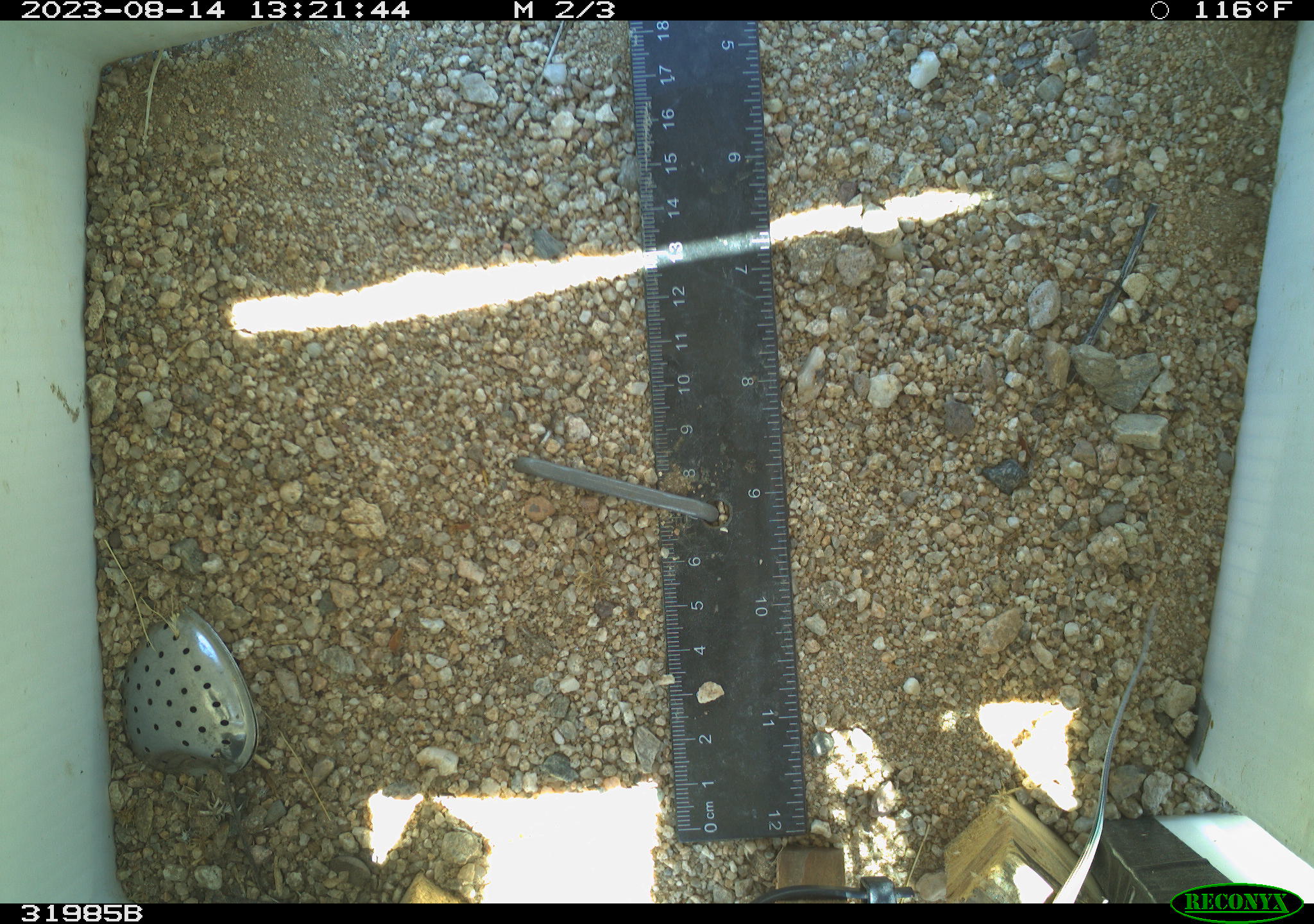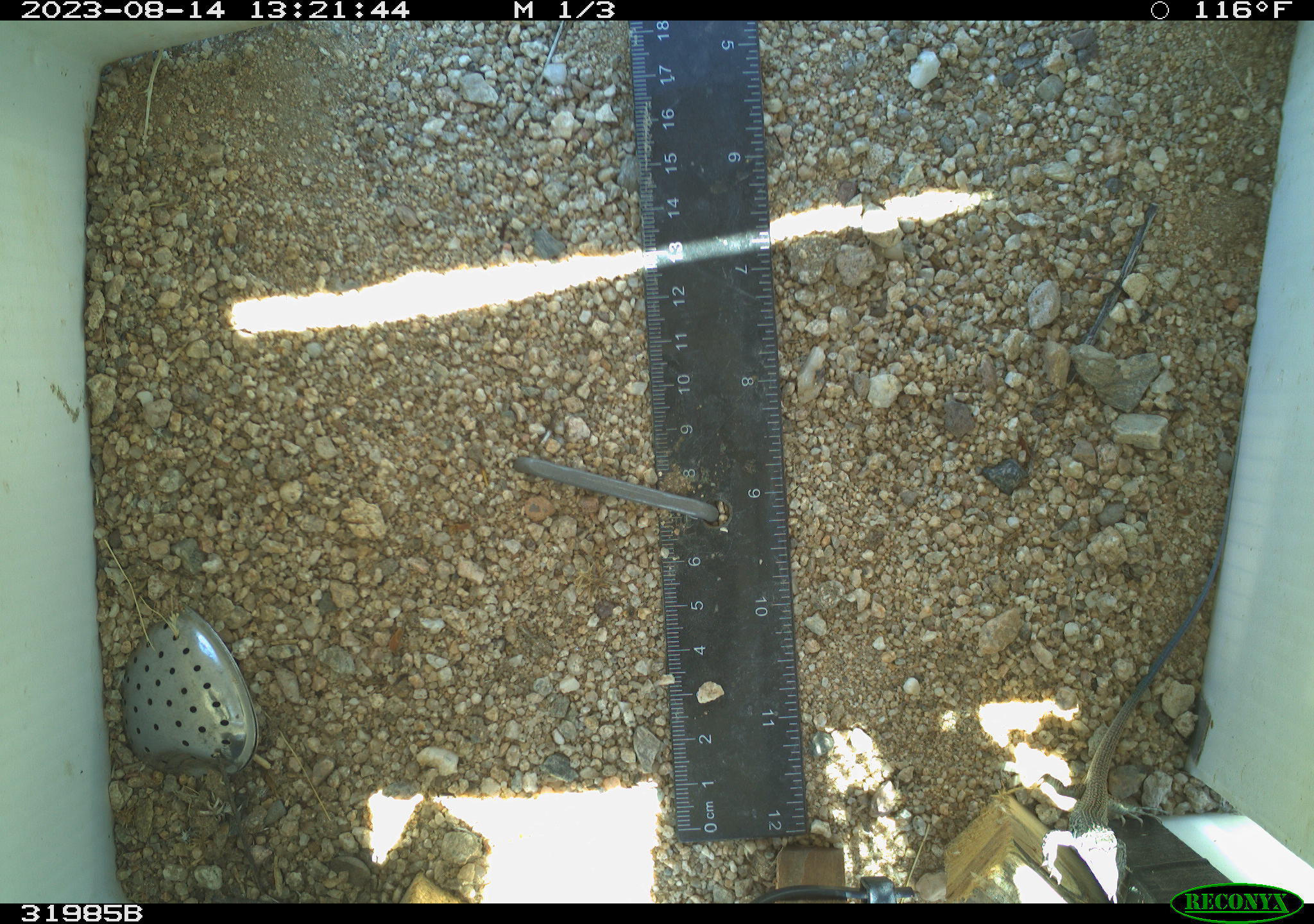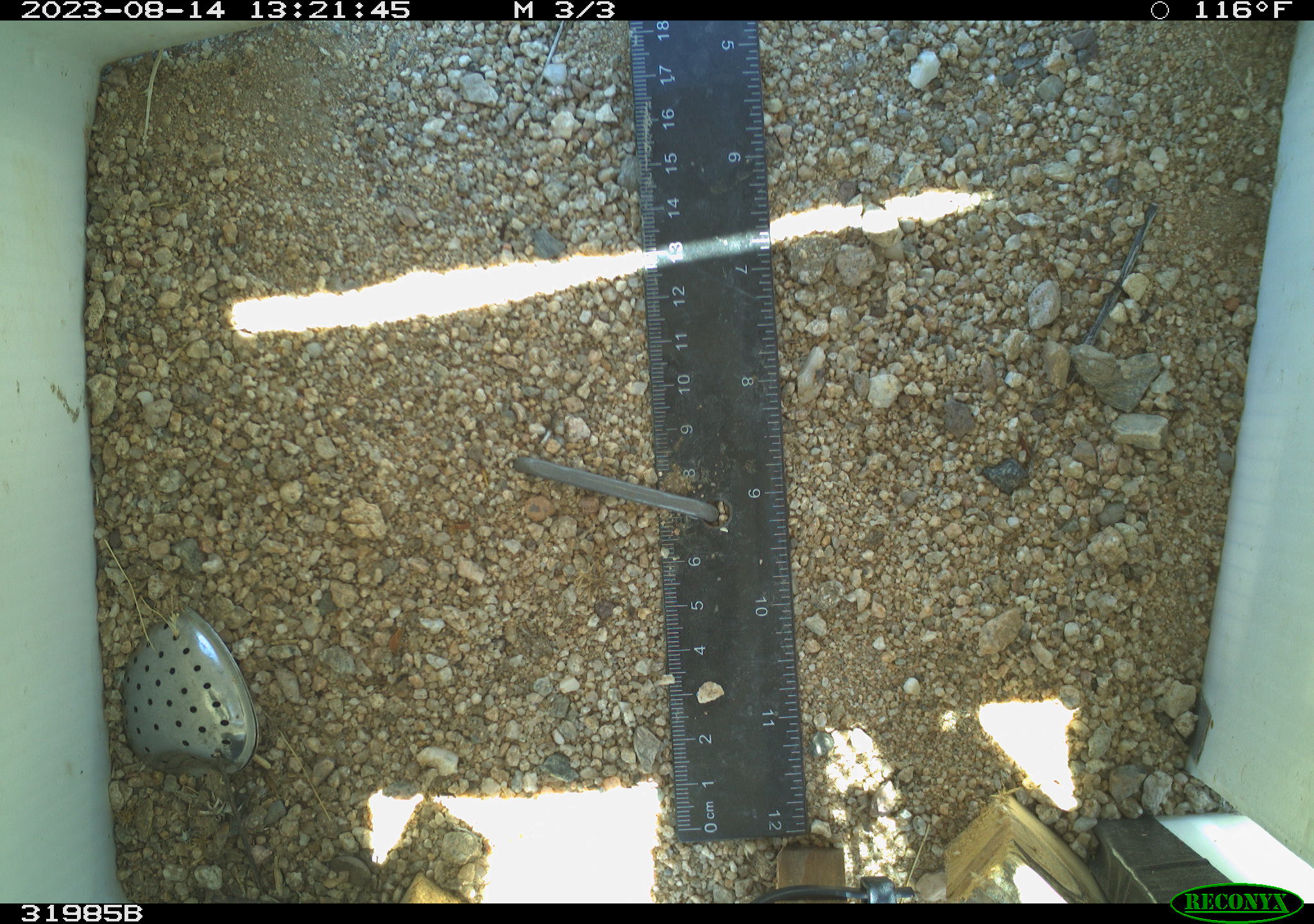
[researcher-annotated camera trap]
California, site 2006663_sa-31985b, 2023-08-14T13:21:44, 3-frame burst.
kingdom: Animalia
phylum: Chordata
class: Reptilia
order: Squamata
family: Teiidae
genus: Aspidoscelis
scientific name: Aspidoscelis tigris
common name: western whiptail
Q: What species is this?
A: Western whiptail (Aspidoscelis tigris).